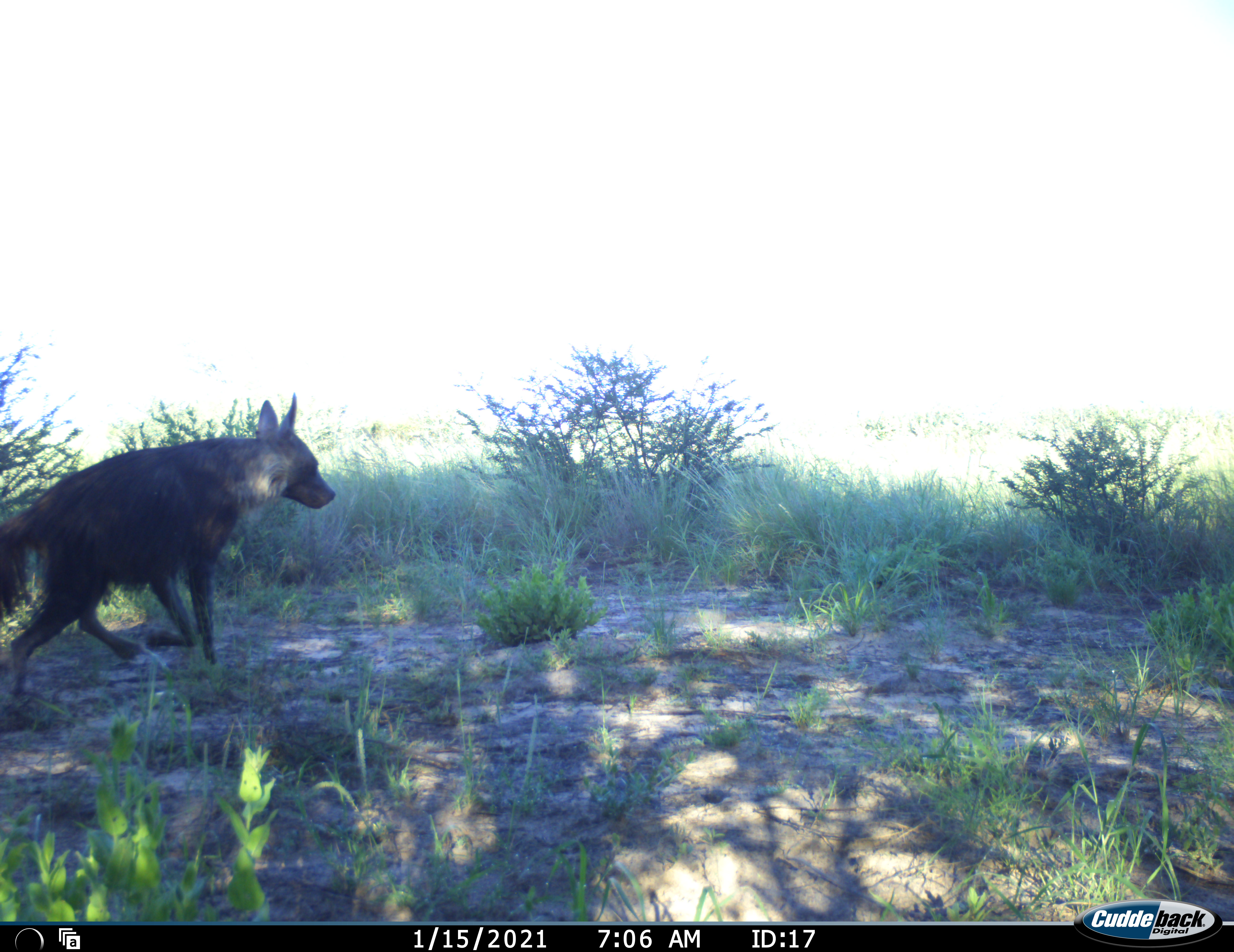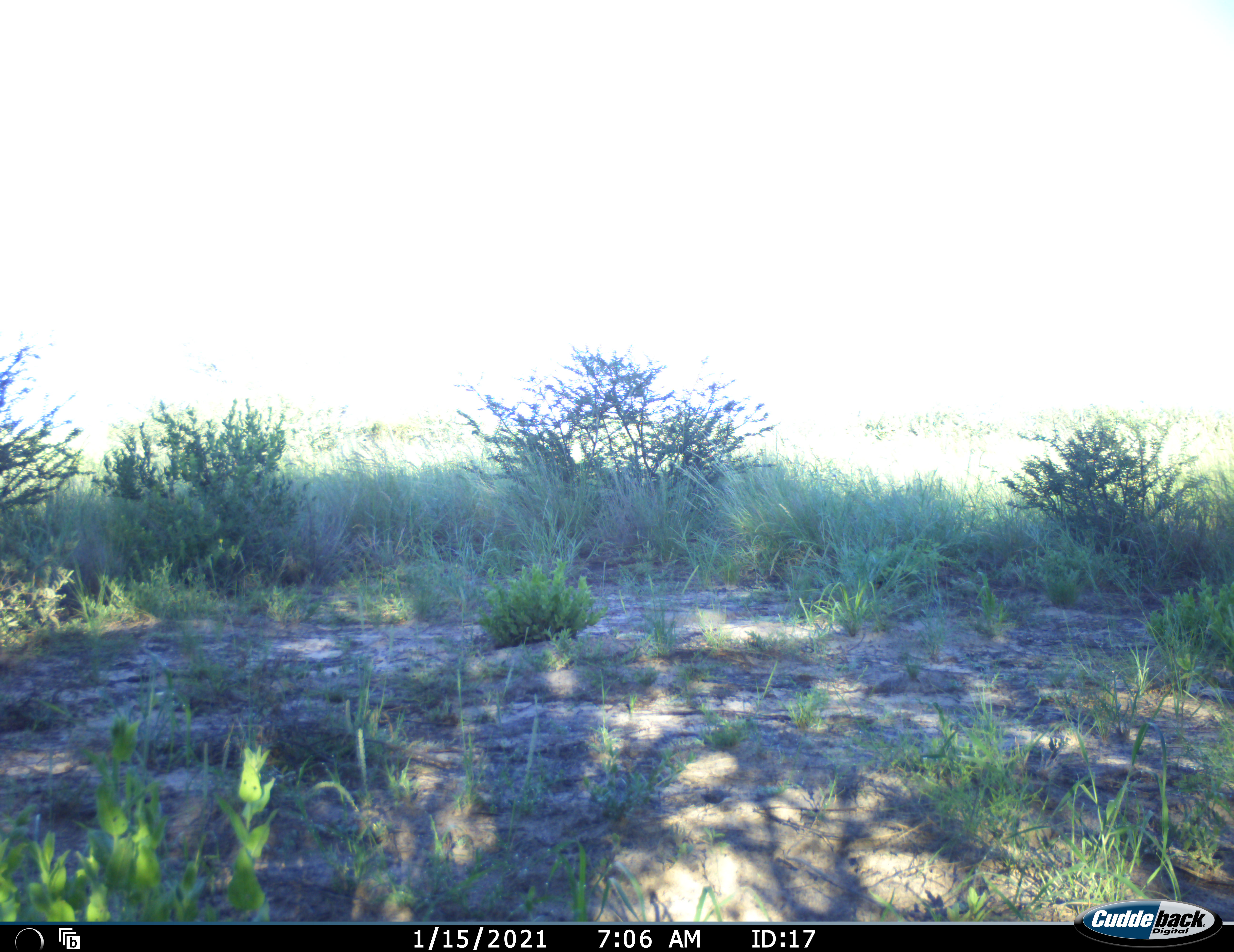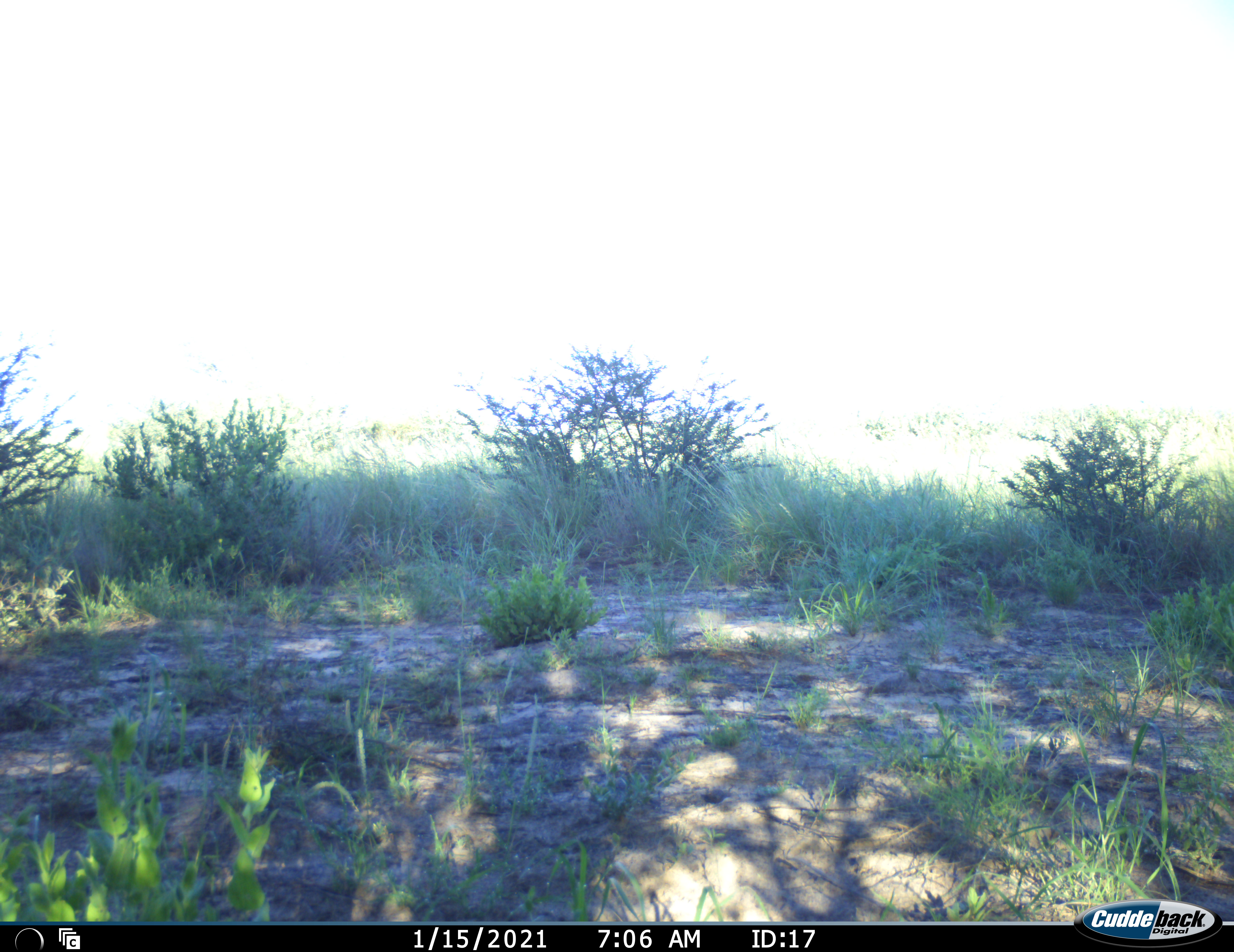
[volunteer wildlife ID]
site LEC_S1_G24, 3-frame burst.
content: unidentified animal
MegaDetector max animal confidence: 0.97